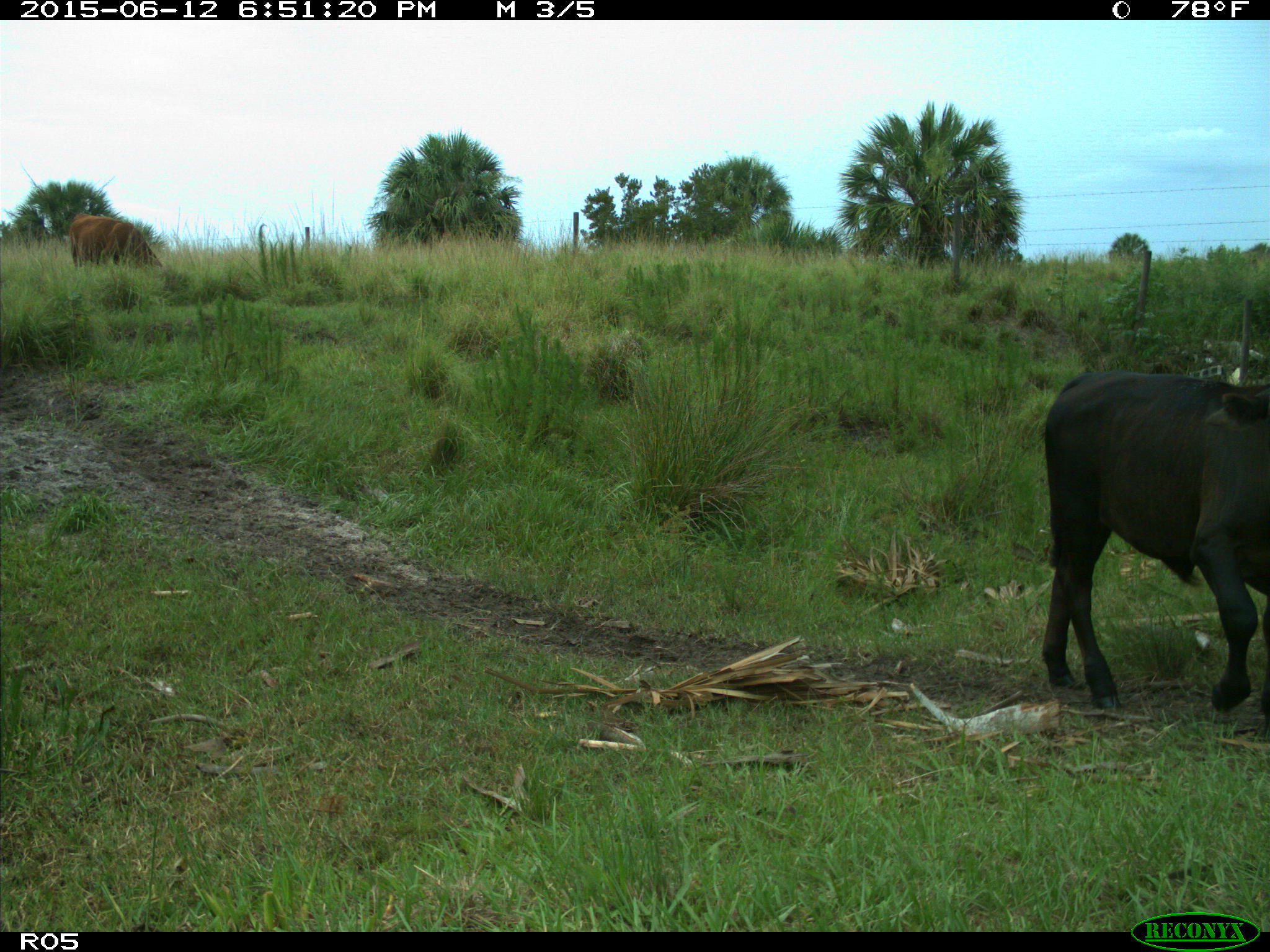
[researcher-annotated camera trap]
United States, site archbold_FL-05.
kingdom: Animalia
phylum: Chordata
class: Mammalia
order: Artiodactyla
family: Bovidae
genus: Bos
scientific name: Bos taurus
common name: domestic cow